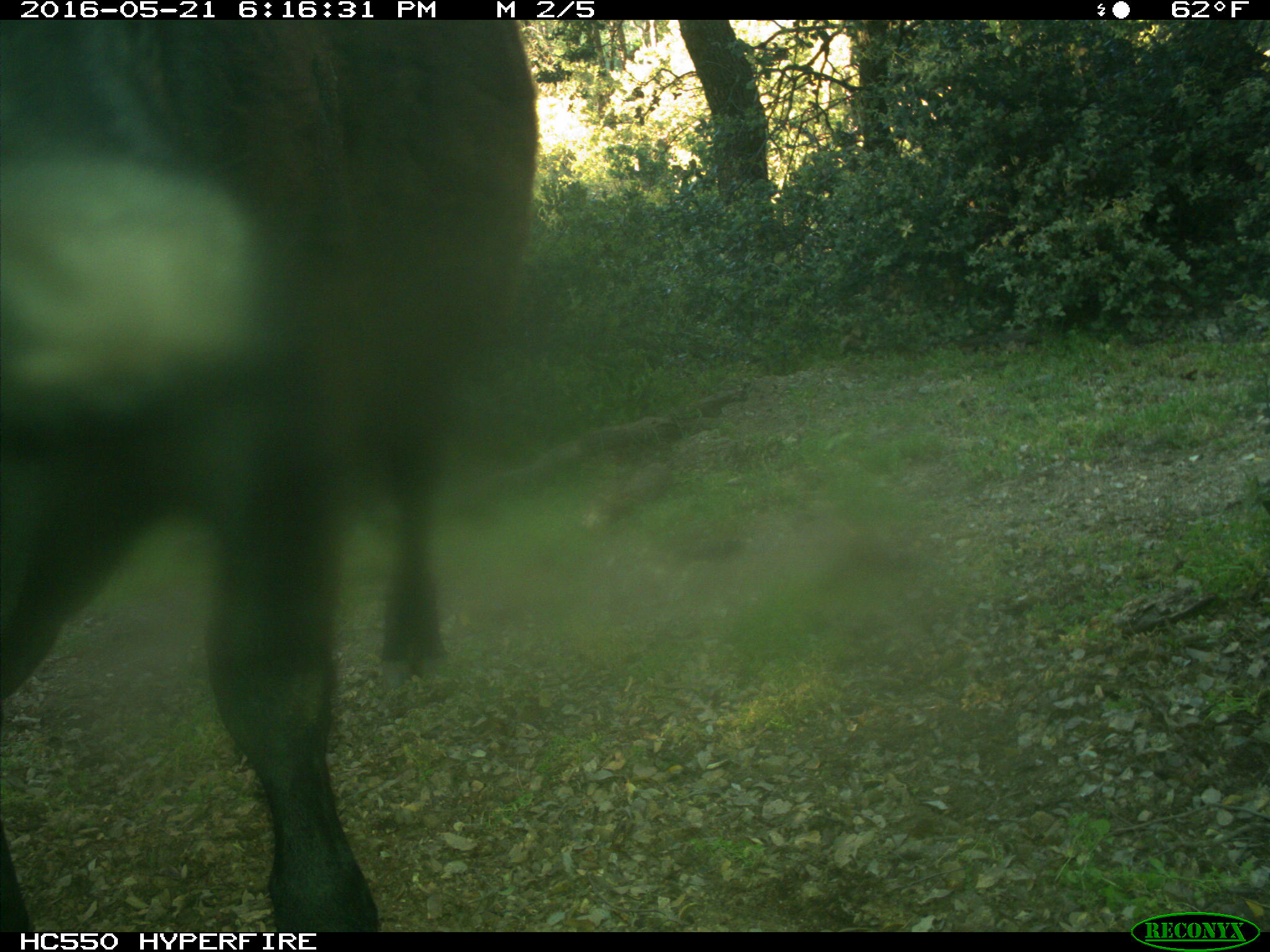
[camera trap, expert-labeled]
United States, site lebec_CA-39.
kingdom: Animalia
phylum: Chordata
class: Mammalia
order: Artiodactyla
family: Bovidae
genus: Bos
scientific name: Bos taurus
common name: domestic cow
Bos taurus (domestic cow).